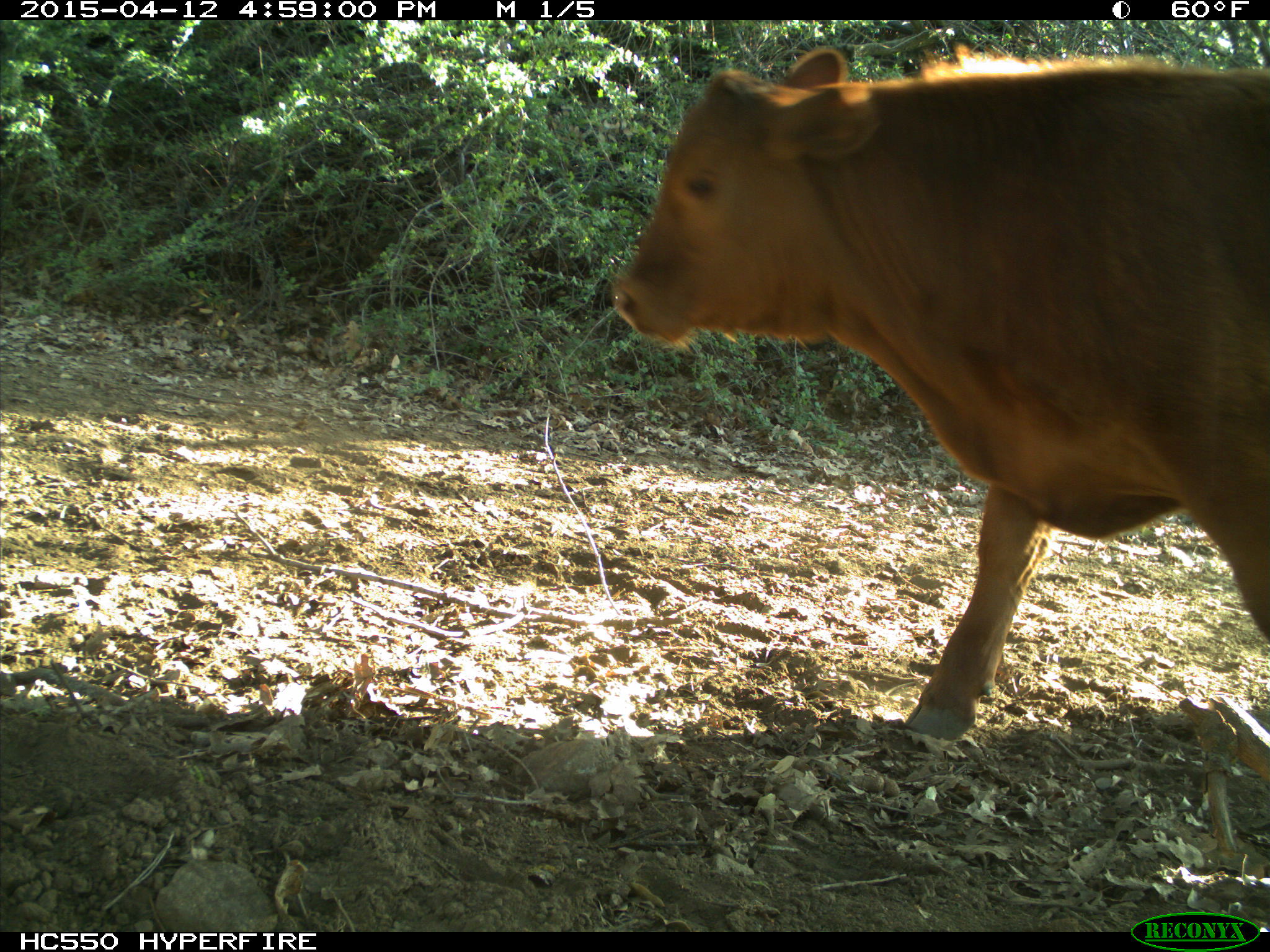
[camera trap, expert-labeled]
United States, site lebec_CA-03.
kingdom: Animalia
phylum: Chordata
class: Mammalia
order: Artiodactyla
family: Bovidae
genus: Bos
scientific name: Bos taurus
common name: domestic cow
Bos taurus (domestic cow).